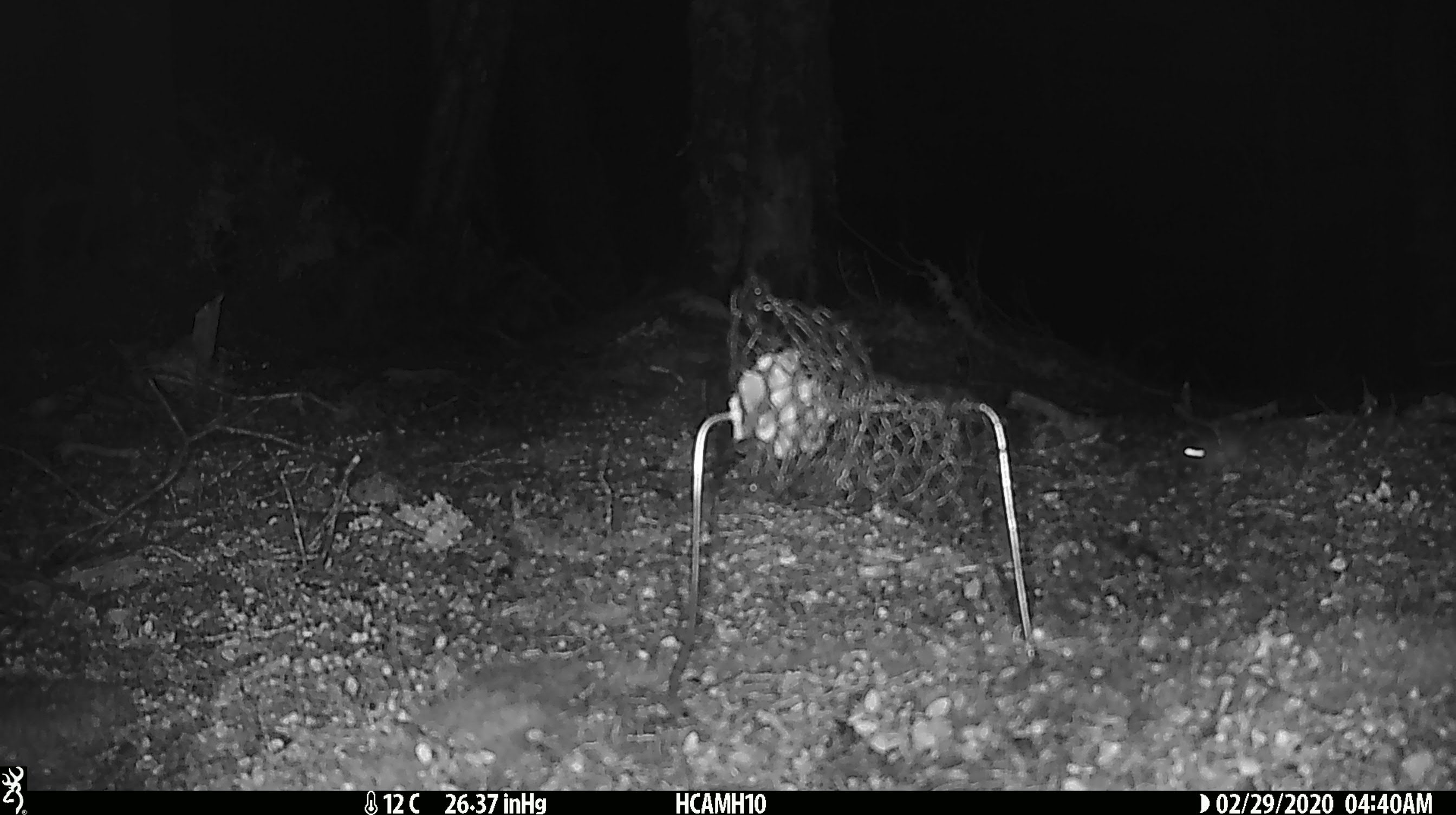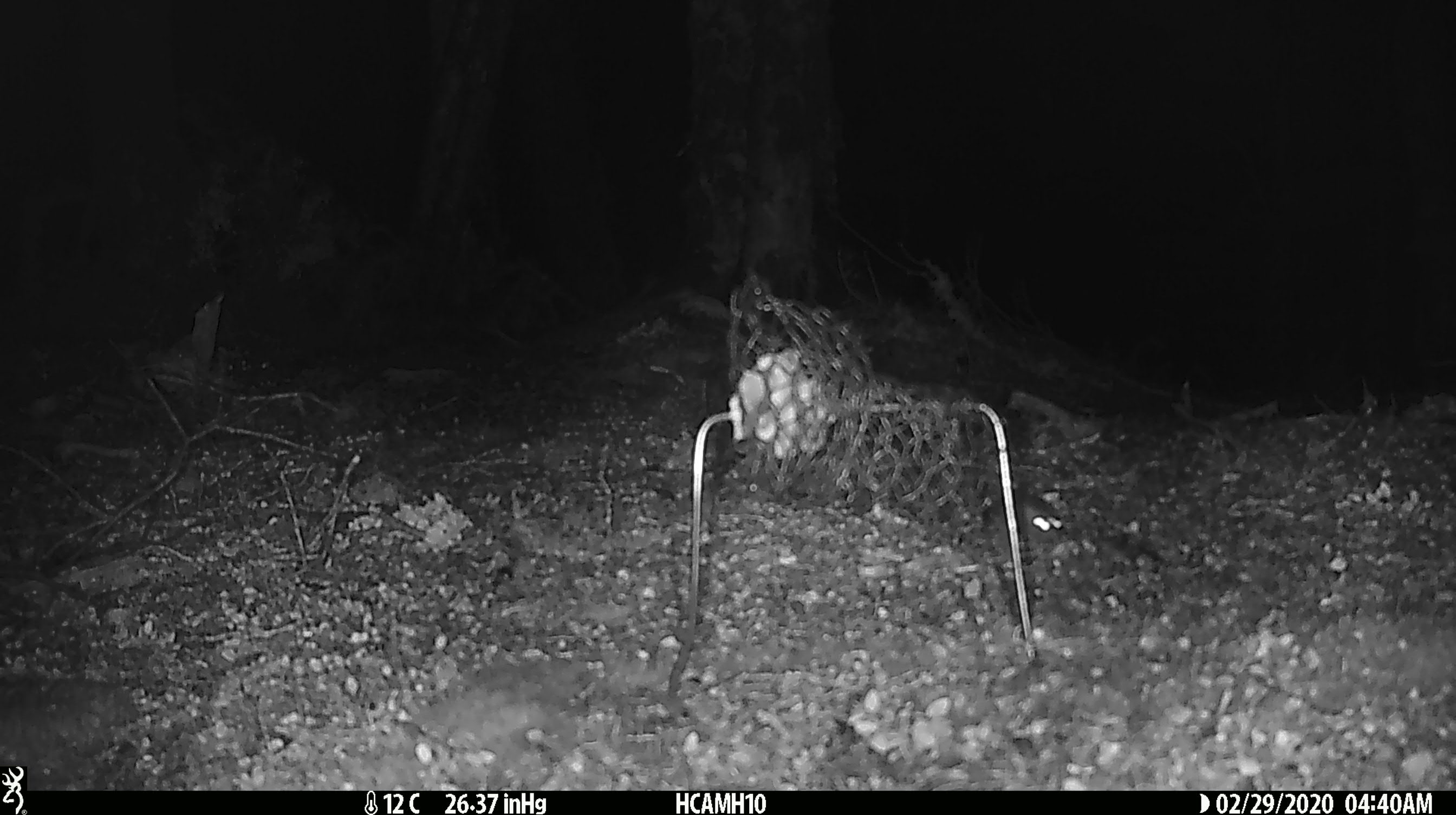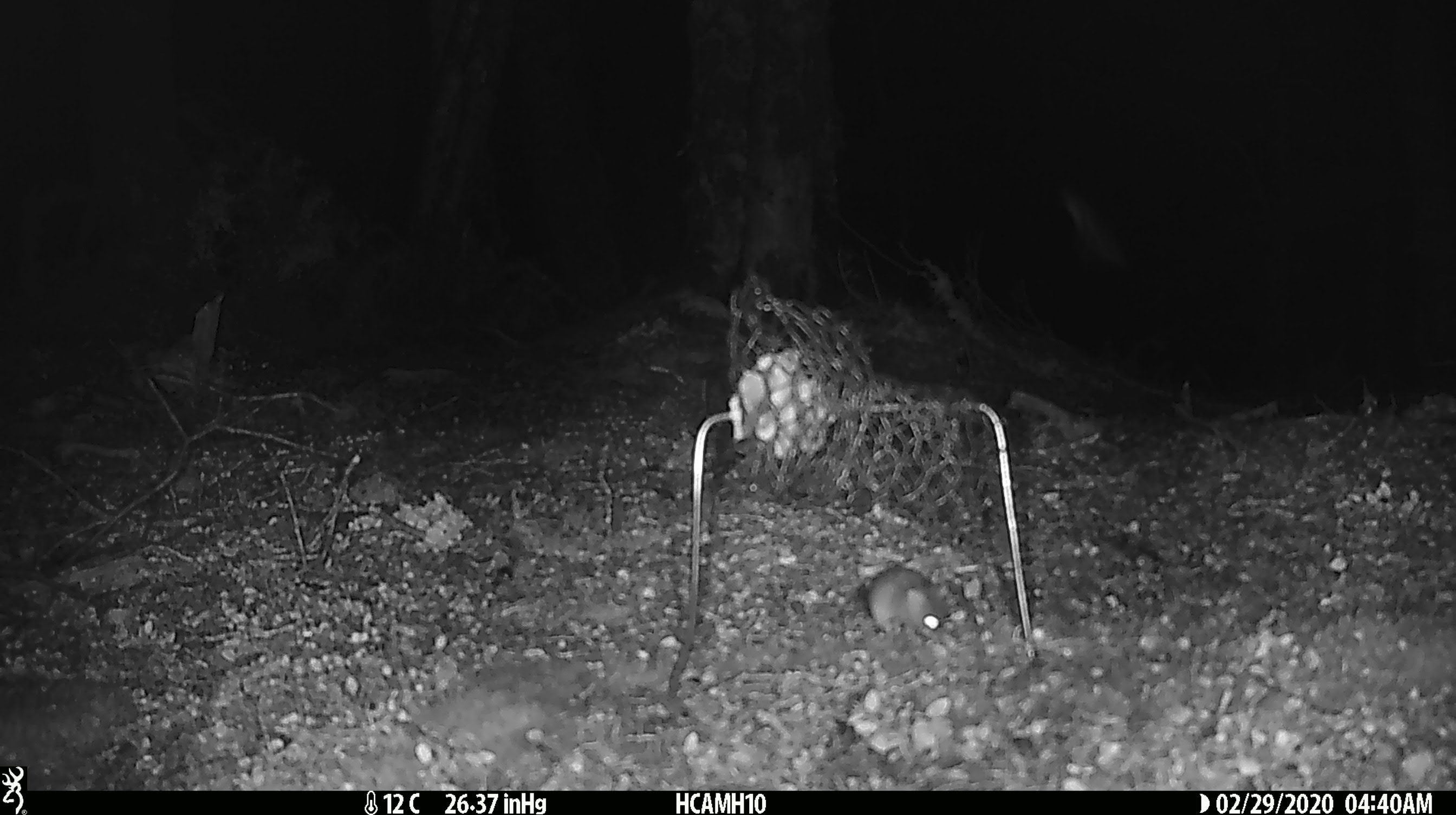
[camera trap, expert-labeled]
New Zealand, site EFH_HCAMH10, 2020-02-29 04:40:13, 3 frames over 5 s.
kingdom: Animalia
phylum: Chordata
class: Mammalia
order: Rodentia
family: Muridae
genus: Mus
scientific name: Mus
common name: mouse